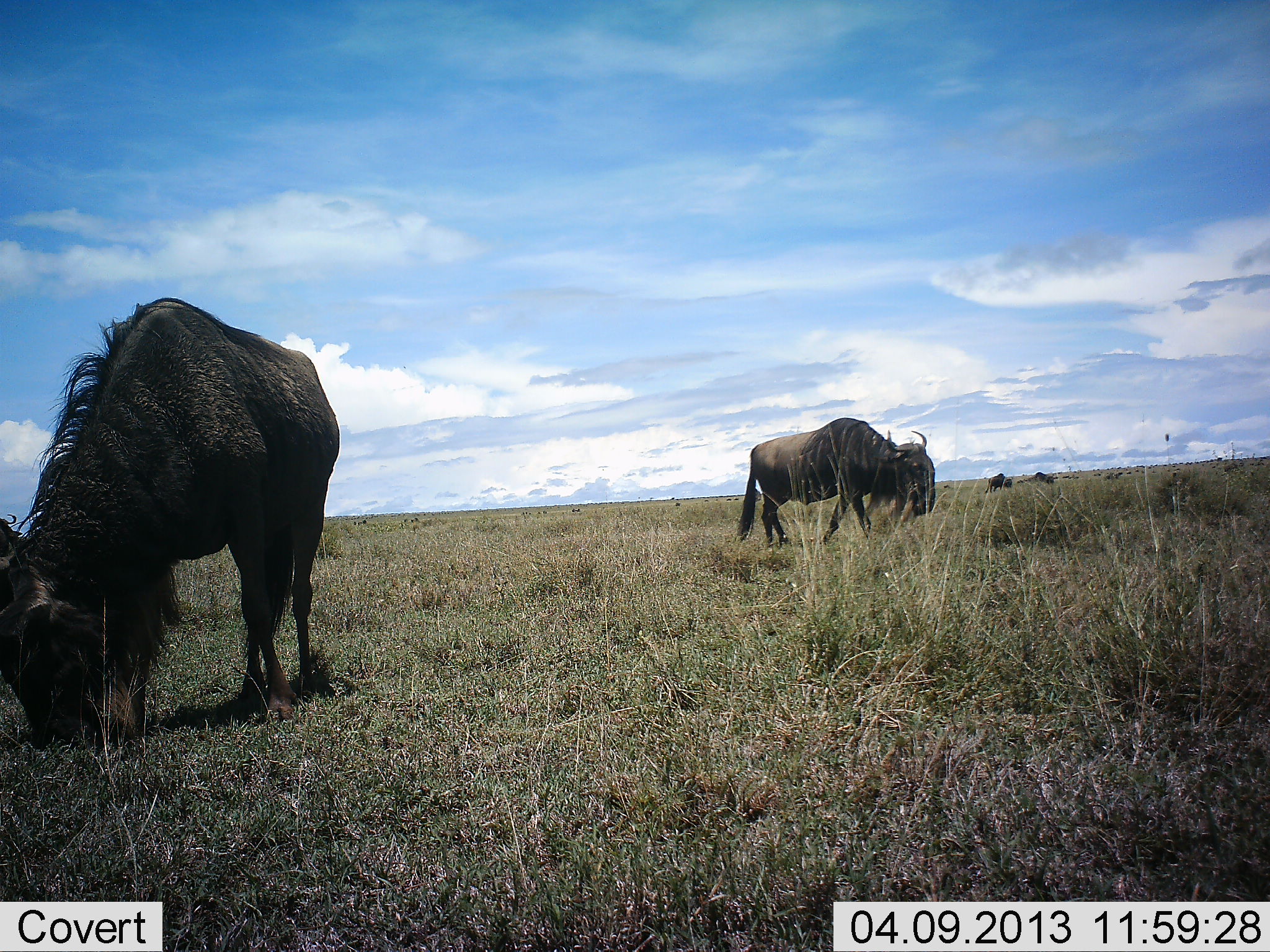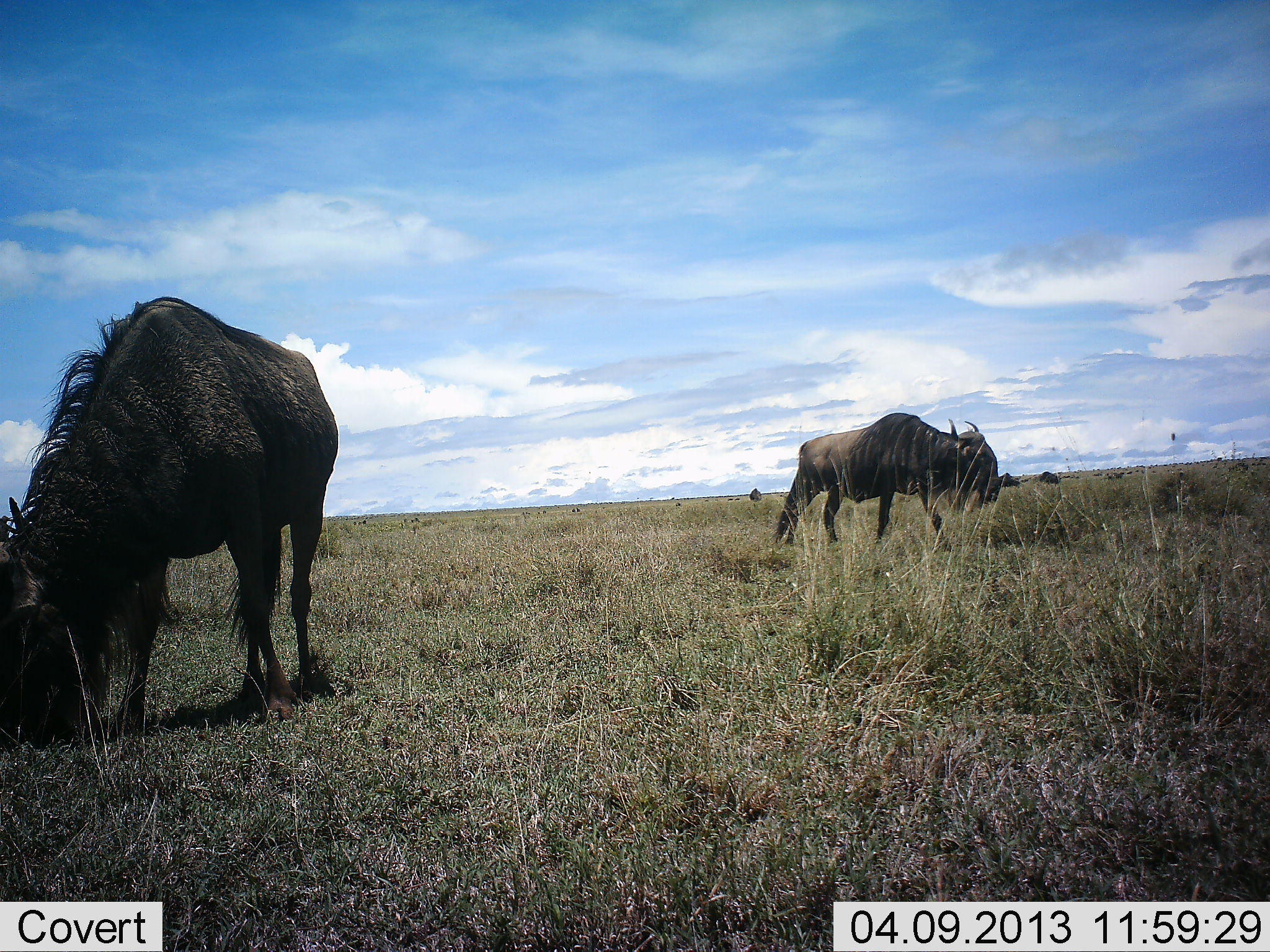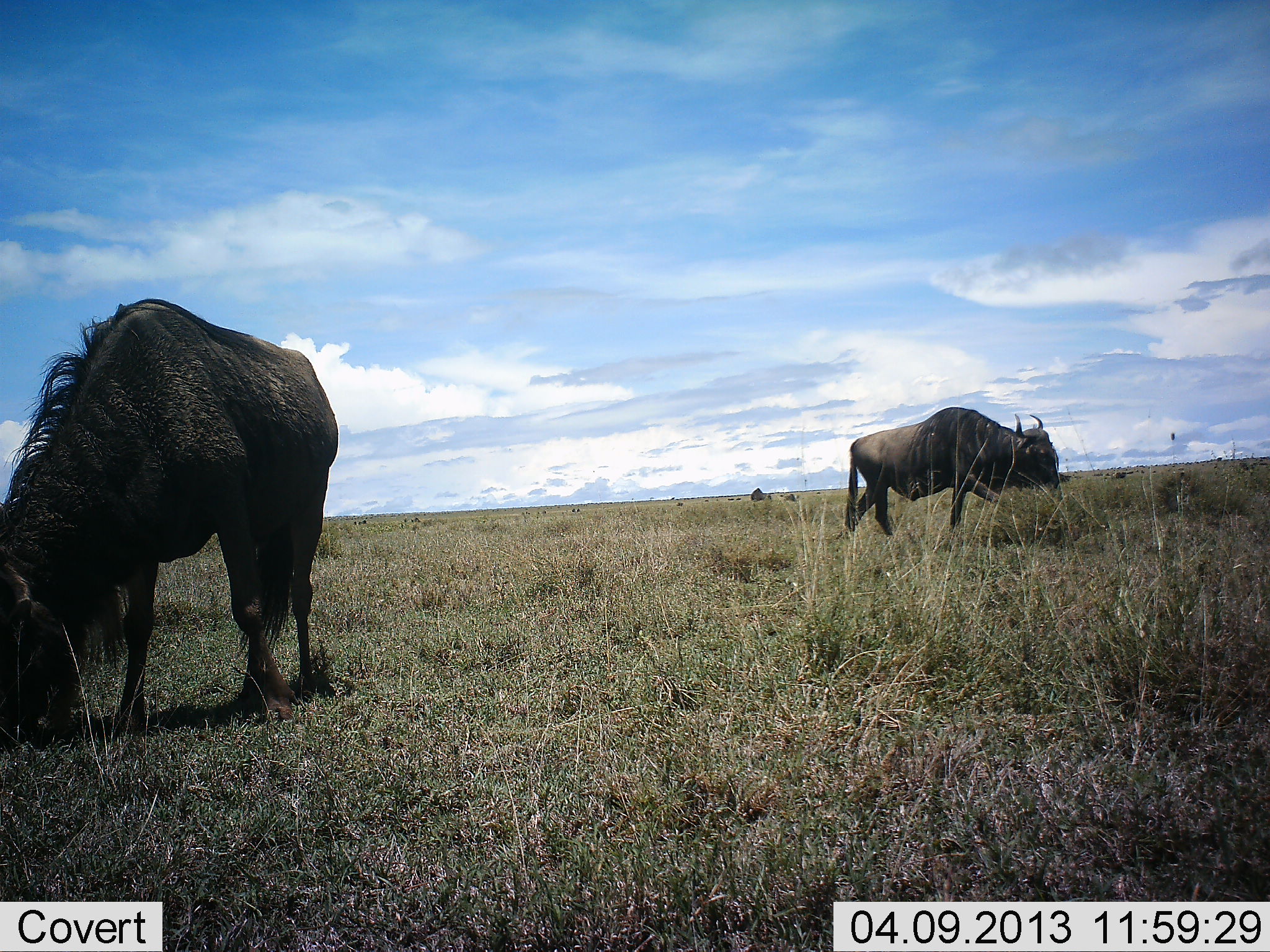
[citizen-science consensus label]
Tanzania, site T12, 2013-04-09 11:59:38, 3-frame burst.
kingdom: Animalia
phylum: Chordata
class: Mammalia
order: Artiodactyla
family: Bovidae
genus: Connochaetes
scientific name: Connochaetes taurinus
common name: blue wildebeest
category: wildebeest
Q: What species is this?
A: Wildebeest (blue wildebeest) (Connochaetes taurinus).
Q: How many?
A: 5.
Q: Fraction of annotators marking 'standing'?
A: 28%.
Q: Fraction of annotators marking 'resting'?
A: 0%.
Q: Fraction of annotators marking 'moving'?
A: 52%.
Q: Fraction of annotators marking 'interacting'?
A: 0%.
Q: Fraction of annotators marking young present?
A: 0%.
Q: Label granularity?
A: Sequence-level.